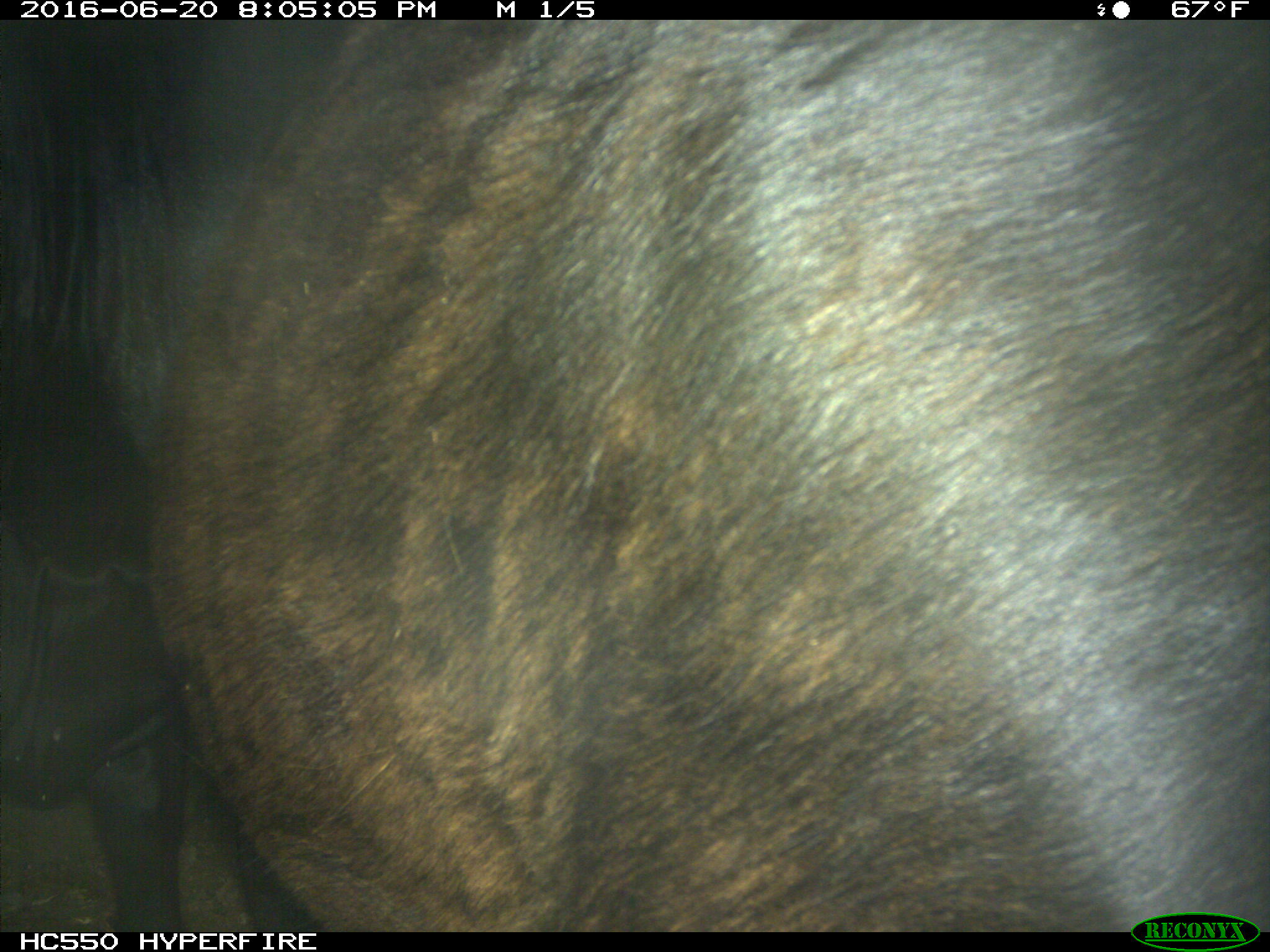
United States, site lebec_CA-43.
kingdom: Animalia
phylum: Chordata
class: Mammalia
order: Artiodactyla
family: Bovidae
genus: Bos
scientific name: Bos taurus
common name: domestic cow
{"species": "Bos taurus (domestic cow)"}